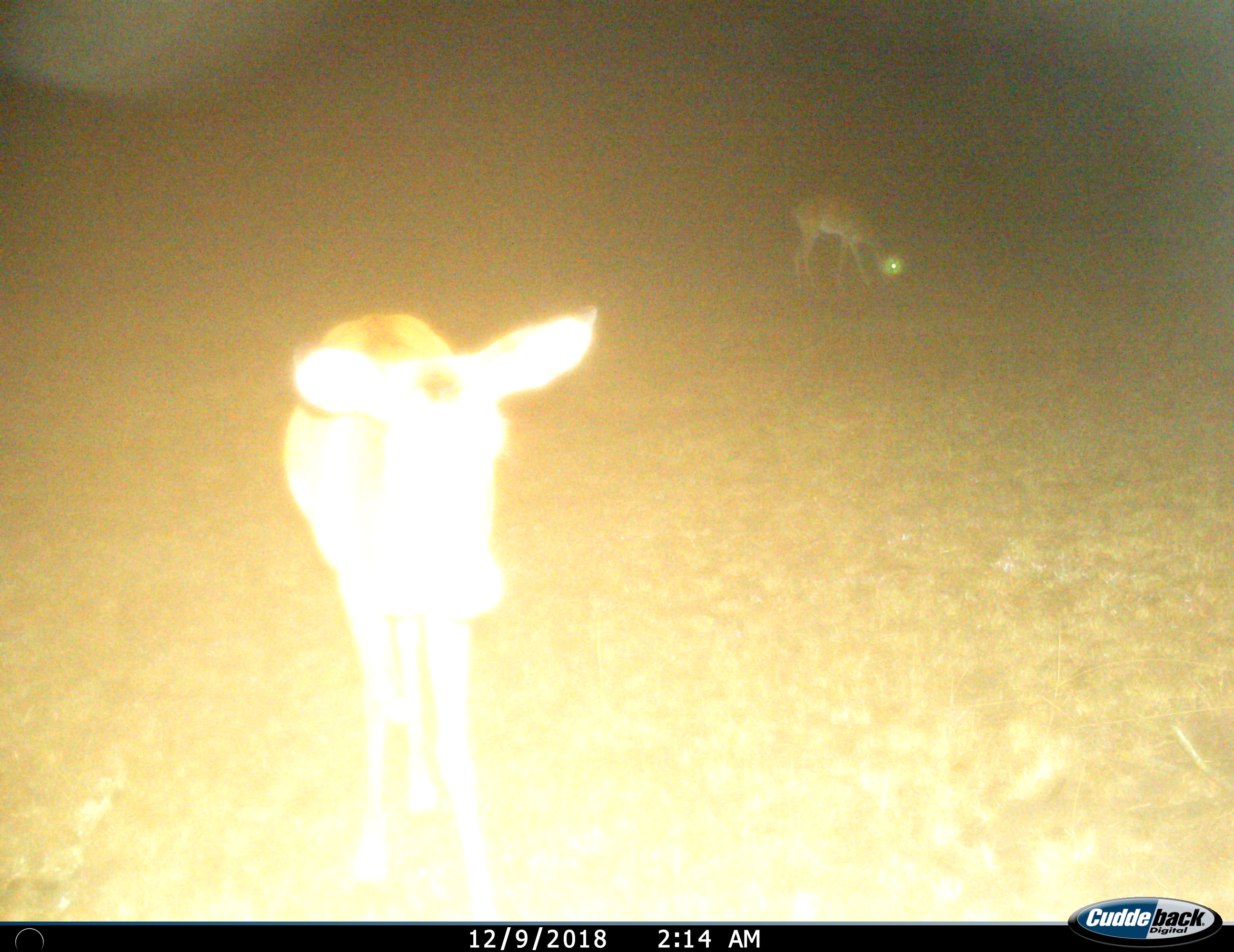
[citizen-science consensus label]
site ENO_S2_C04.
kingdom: Animalia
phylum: Chordata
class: Mammalia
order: Artiodactyla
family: Bovidae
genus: Aepyceros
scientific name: Aepyceros melampus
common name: impala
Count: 2.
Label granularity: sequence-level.